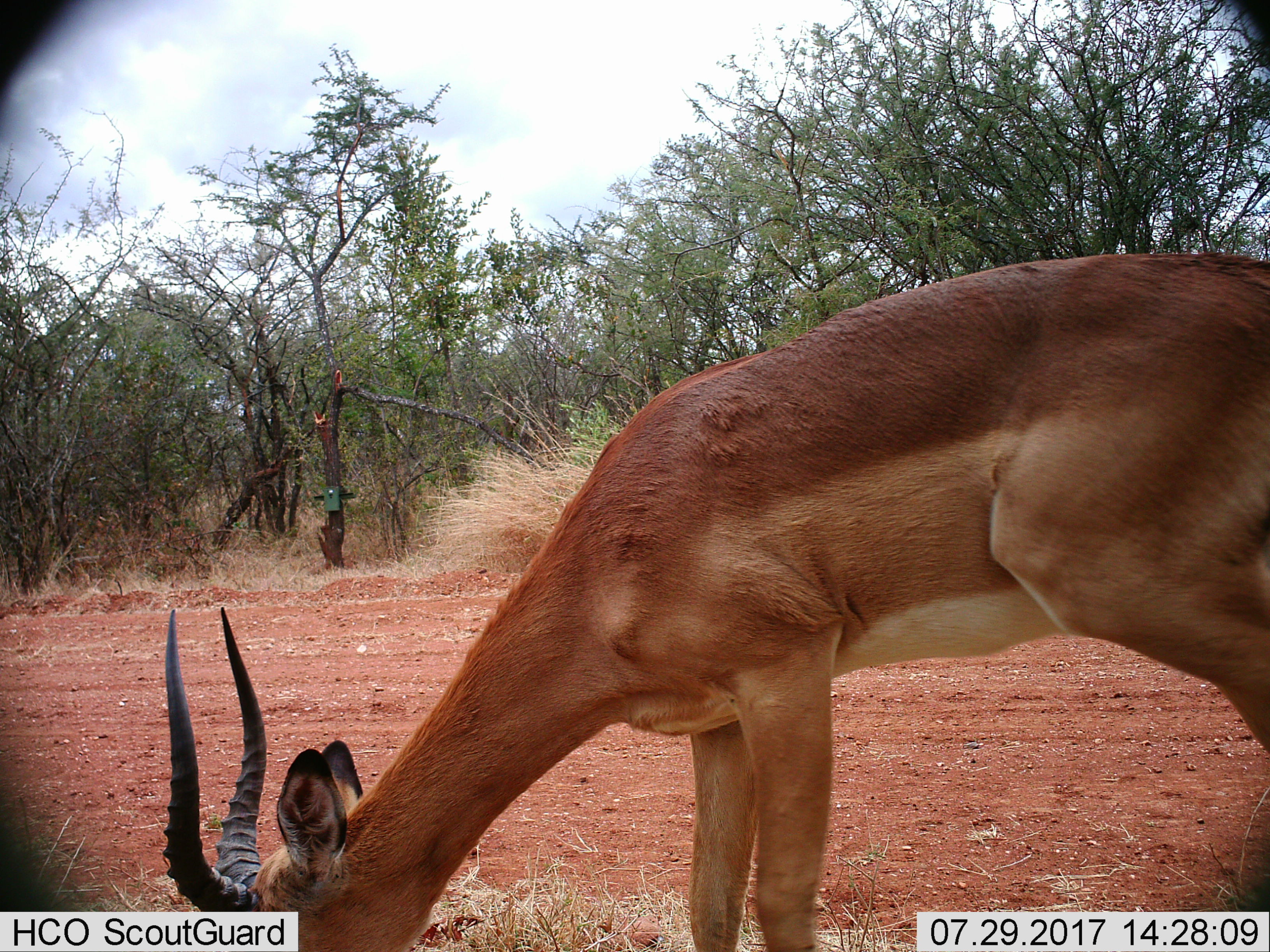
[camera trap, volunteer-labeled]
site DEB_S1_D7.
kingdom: Animalia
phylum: Chordata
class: Mammalia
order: Artiodactyla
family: Bovidae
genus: Aepyceros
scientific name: Aepyceros melampus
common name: impala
Impala (Aepyceros melampus), count 1. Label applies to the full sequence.